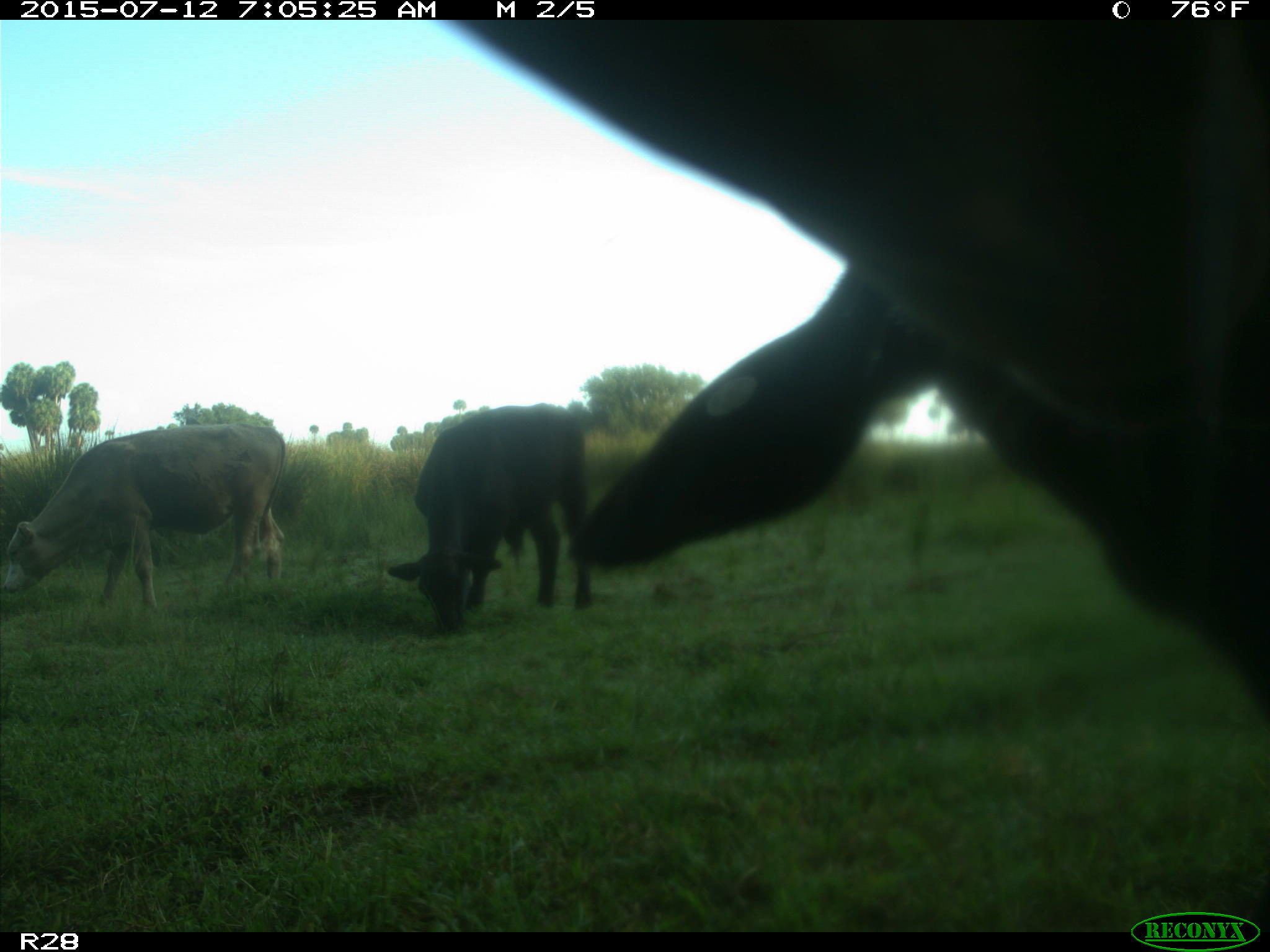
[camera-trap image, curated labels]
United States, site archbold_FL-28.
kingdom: Animalia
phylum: Chordata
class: Mammalia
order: Artiodactyla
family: Bovidae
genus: Bos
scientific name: Bos taurus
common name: domestic cow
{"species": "Bos taurus (domestic cow)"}